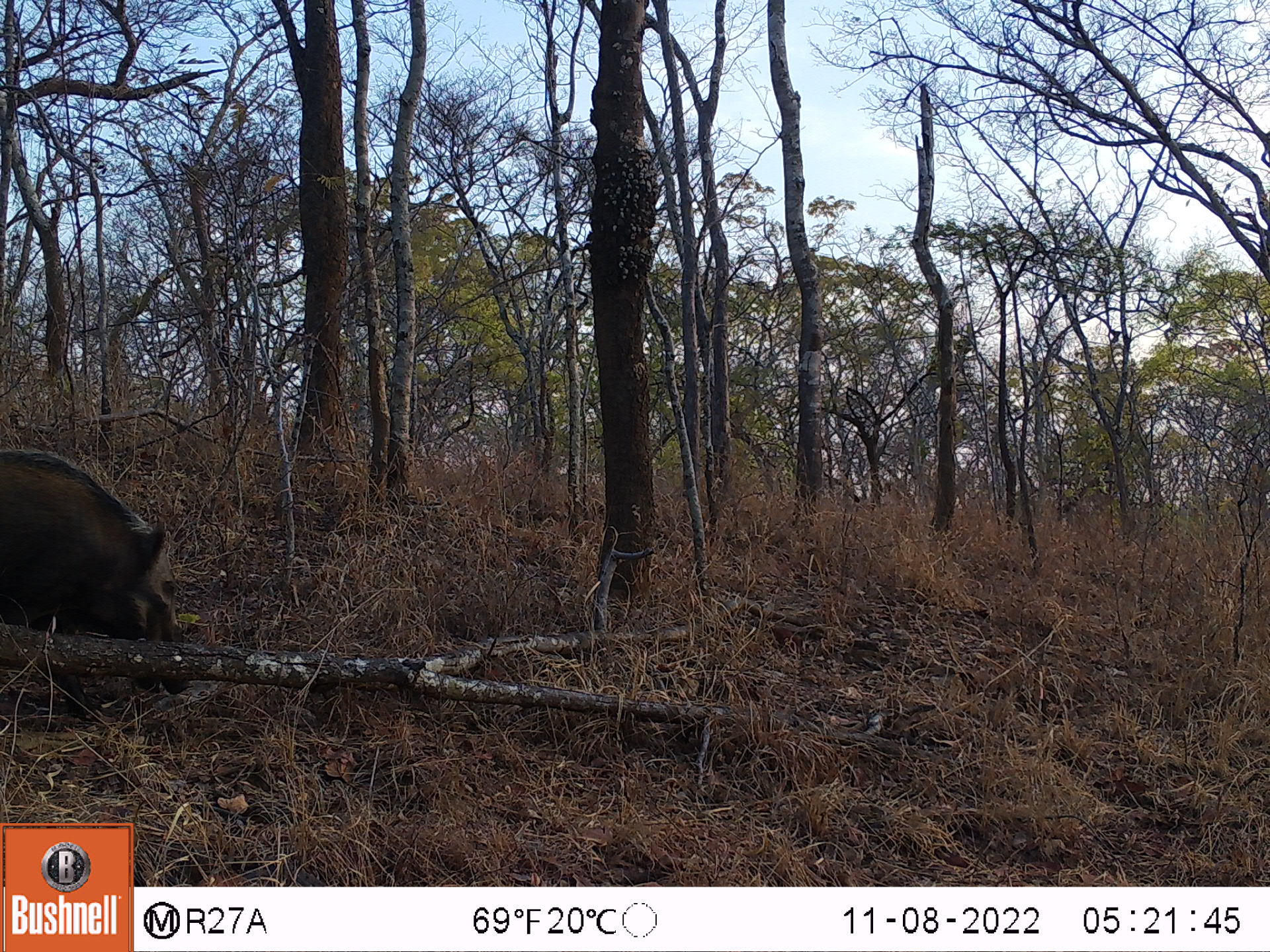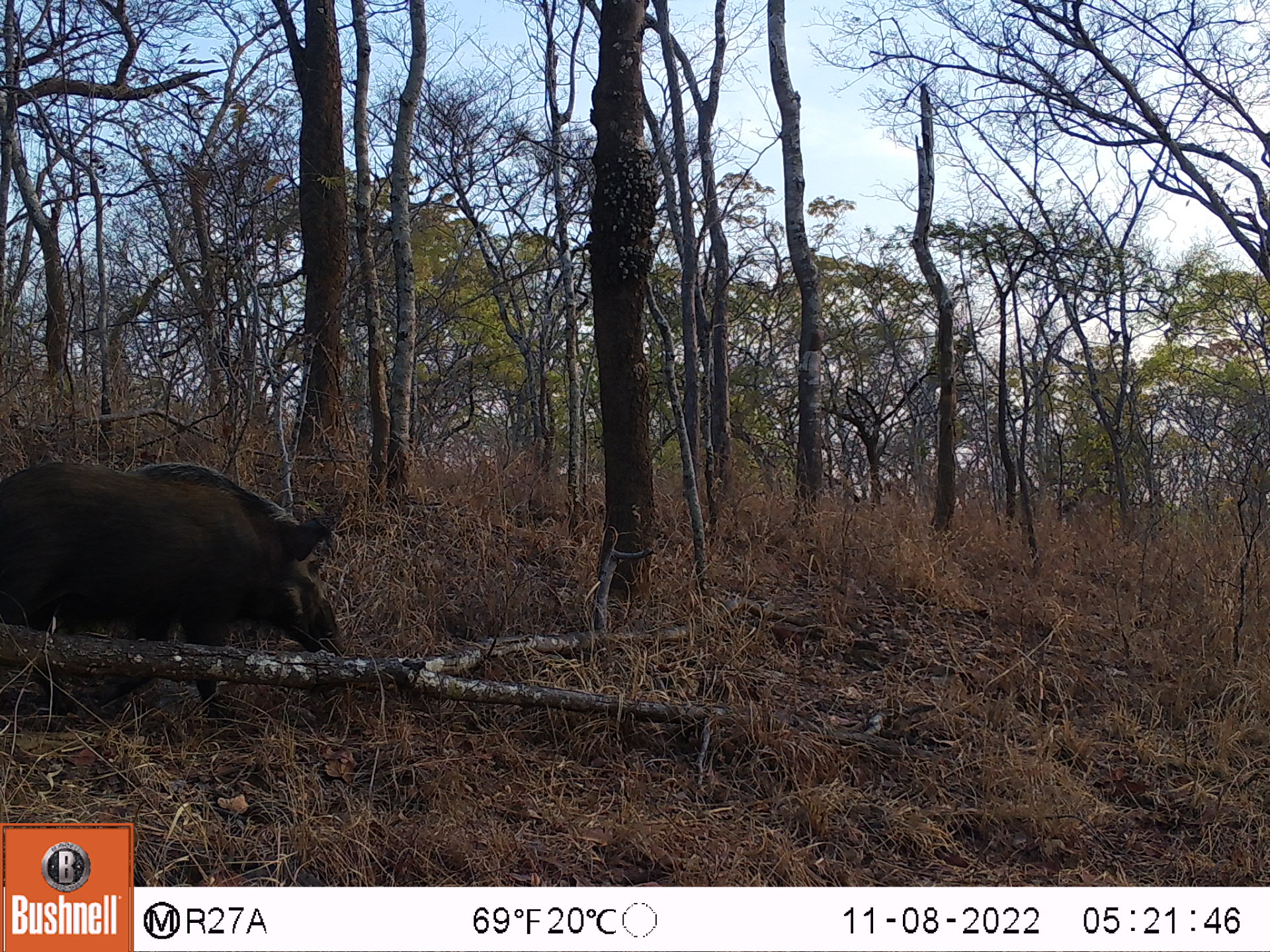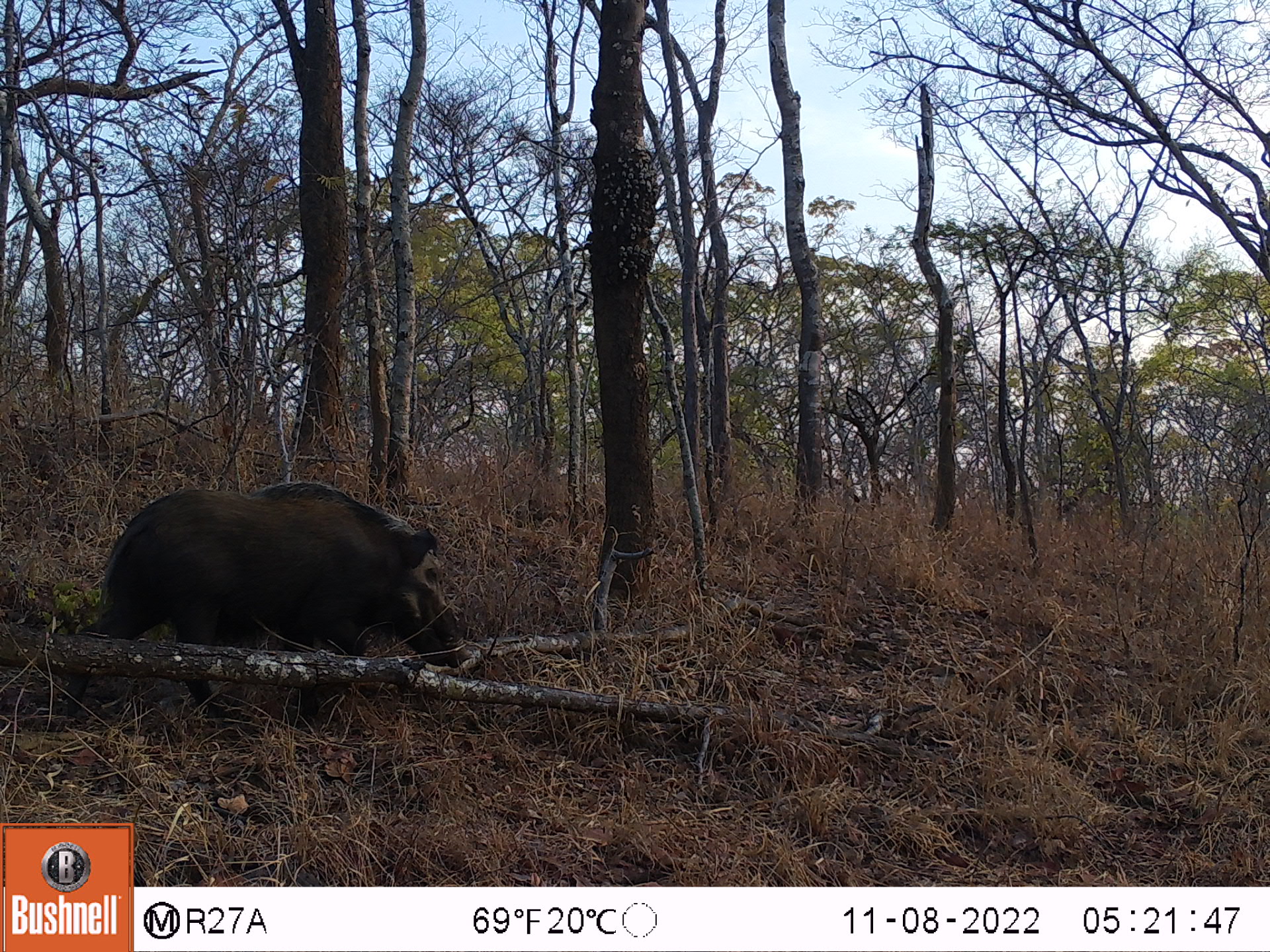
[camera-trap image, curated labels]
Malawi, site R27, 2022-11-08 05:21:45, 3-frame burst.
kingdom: Animalia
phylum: Chordata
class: Mammalia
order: Artiodactyla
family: Suidae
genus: Potamochoerus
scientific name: Potamochoerus larvatus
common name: bushpig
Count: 1.